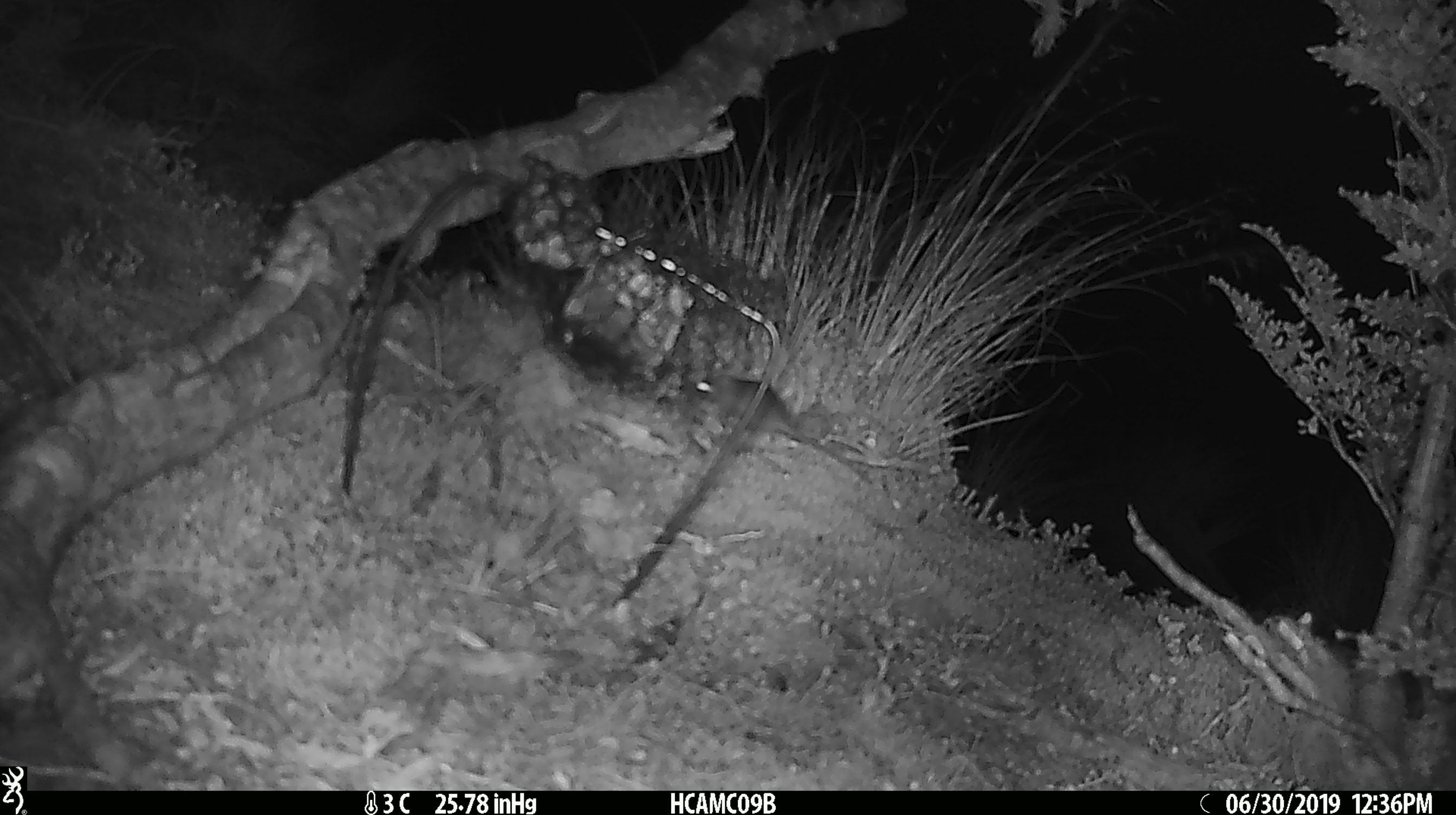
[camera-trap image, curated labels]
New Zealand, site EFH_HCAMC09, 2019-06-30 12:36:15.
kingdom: Animalia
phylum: Chordata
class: Mammalia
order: Rodentia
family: Muridae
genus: Mus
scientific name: Mus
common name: mouse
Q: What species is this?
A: Mouse (Mus).